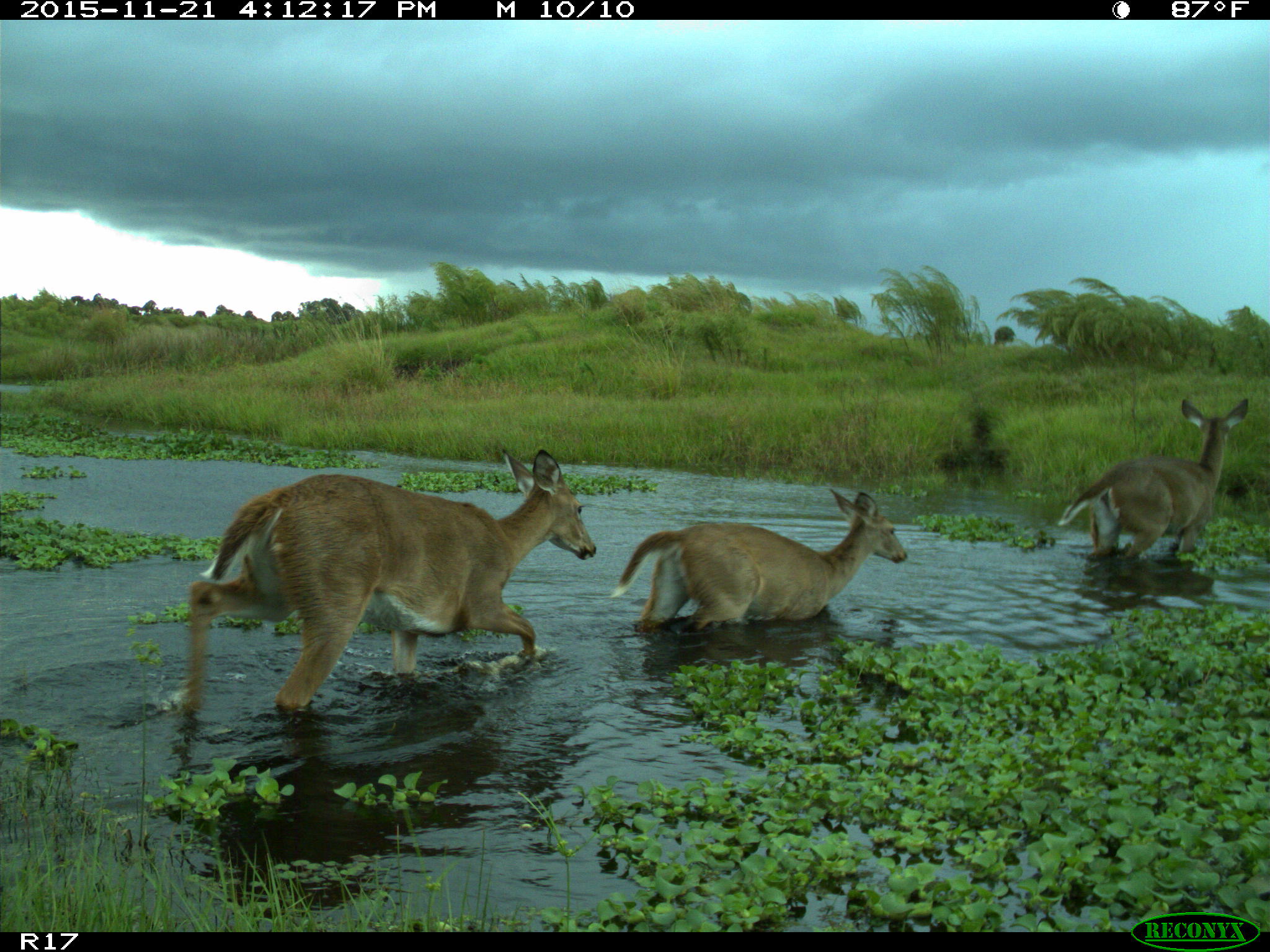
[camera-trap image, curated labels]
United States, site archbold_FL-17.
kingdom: Animalia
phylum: Chordata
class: Mammalia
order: Artiodactyla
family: Cervidae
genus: Odocoileus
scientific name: Odocoileus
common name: deer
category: unidentified deer